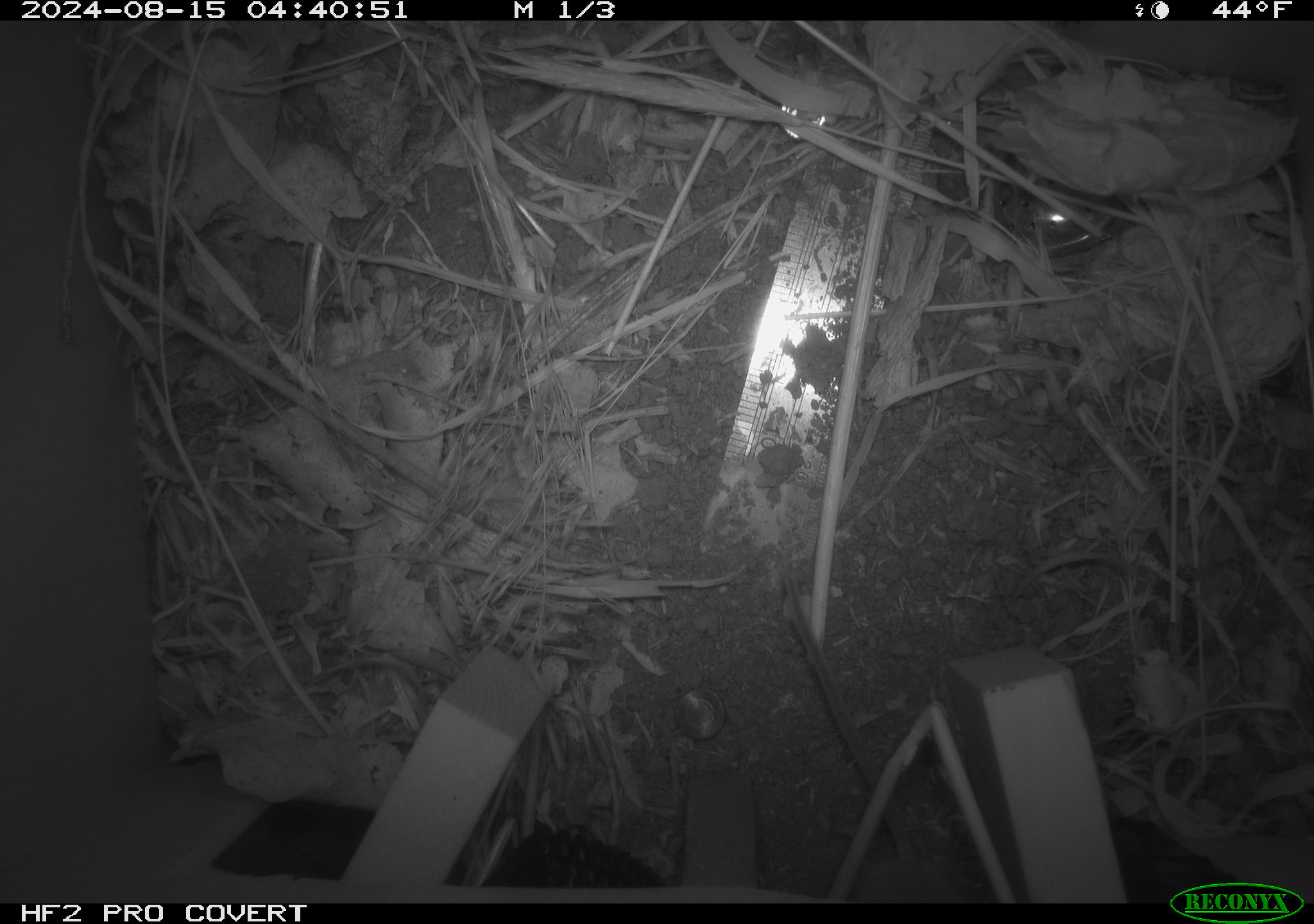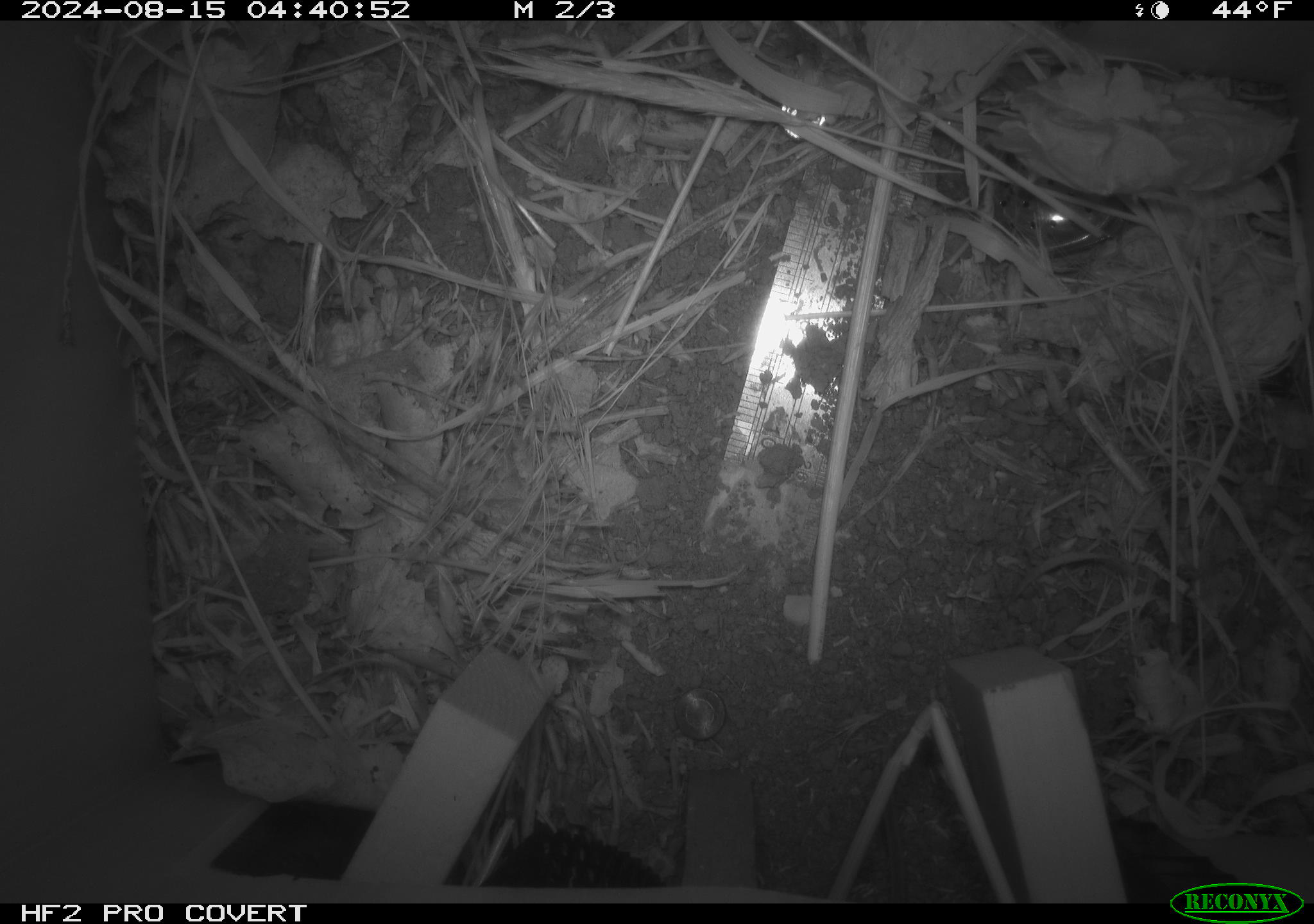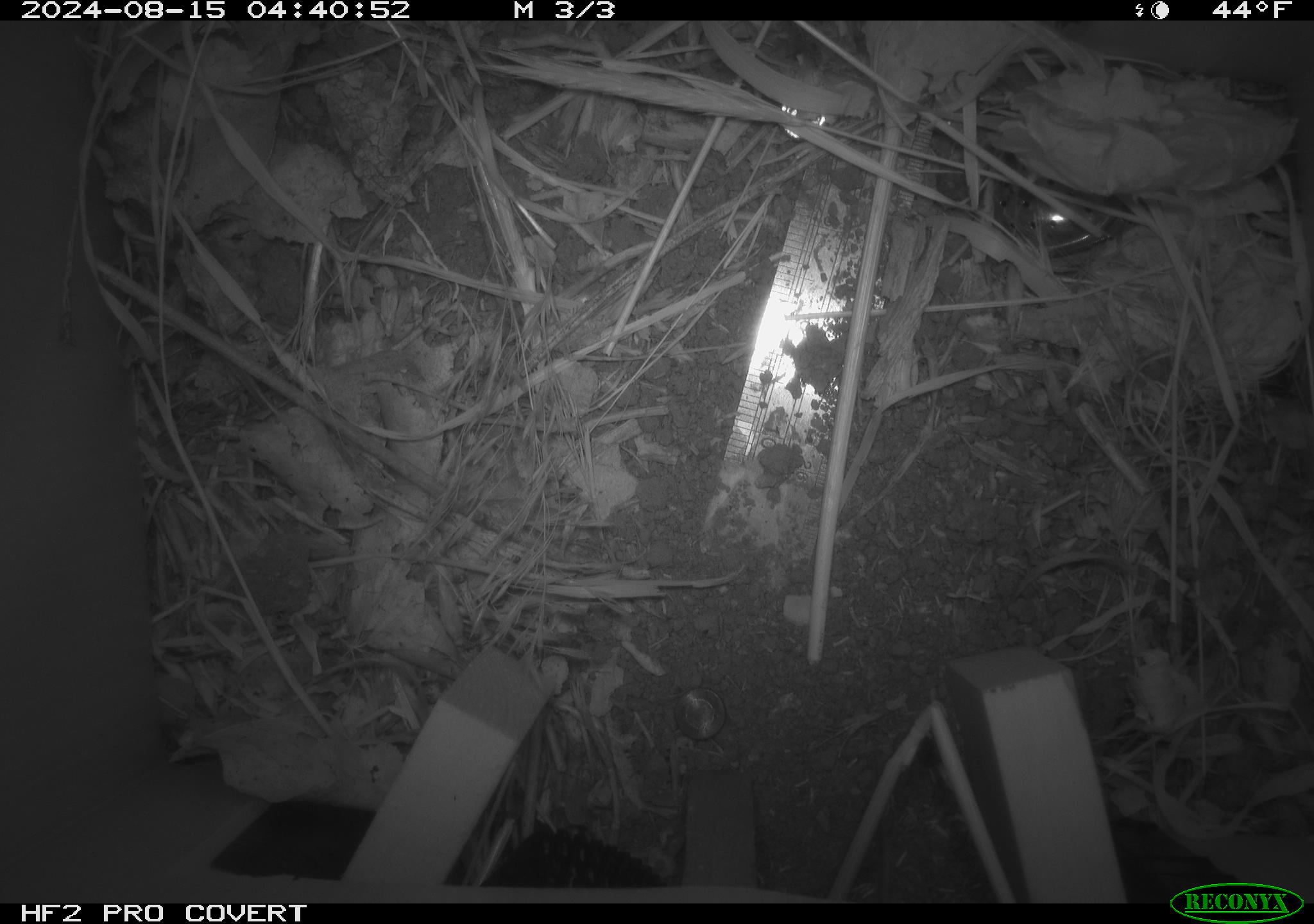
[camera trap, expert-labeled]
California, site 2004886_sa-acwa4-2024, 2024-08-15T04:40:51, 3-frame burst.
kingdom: Animalia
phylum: Chordata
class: Mammalia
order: Rodentia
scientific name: Rodentia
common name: mouse species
Mouse species (Rodentia).